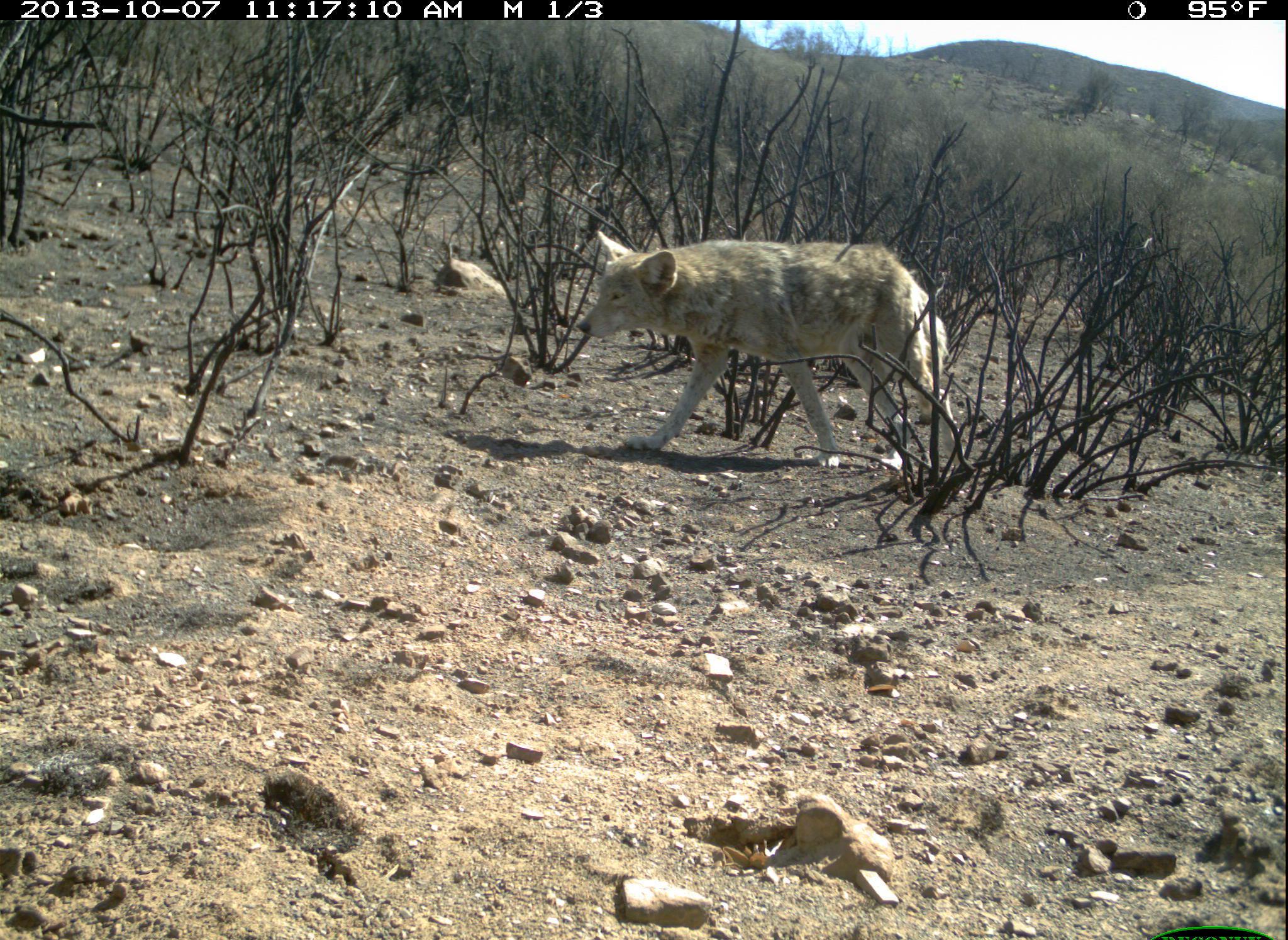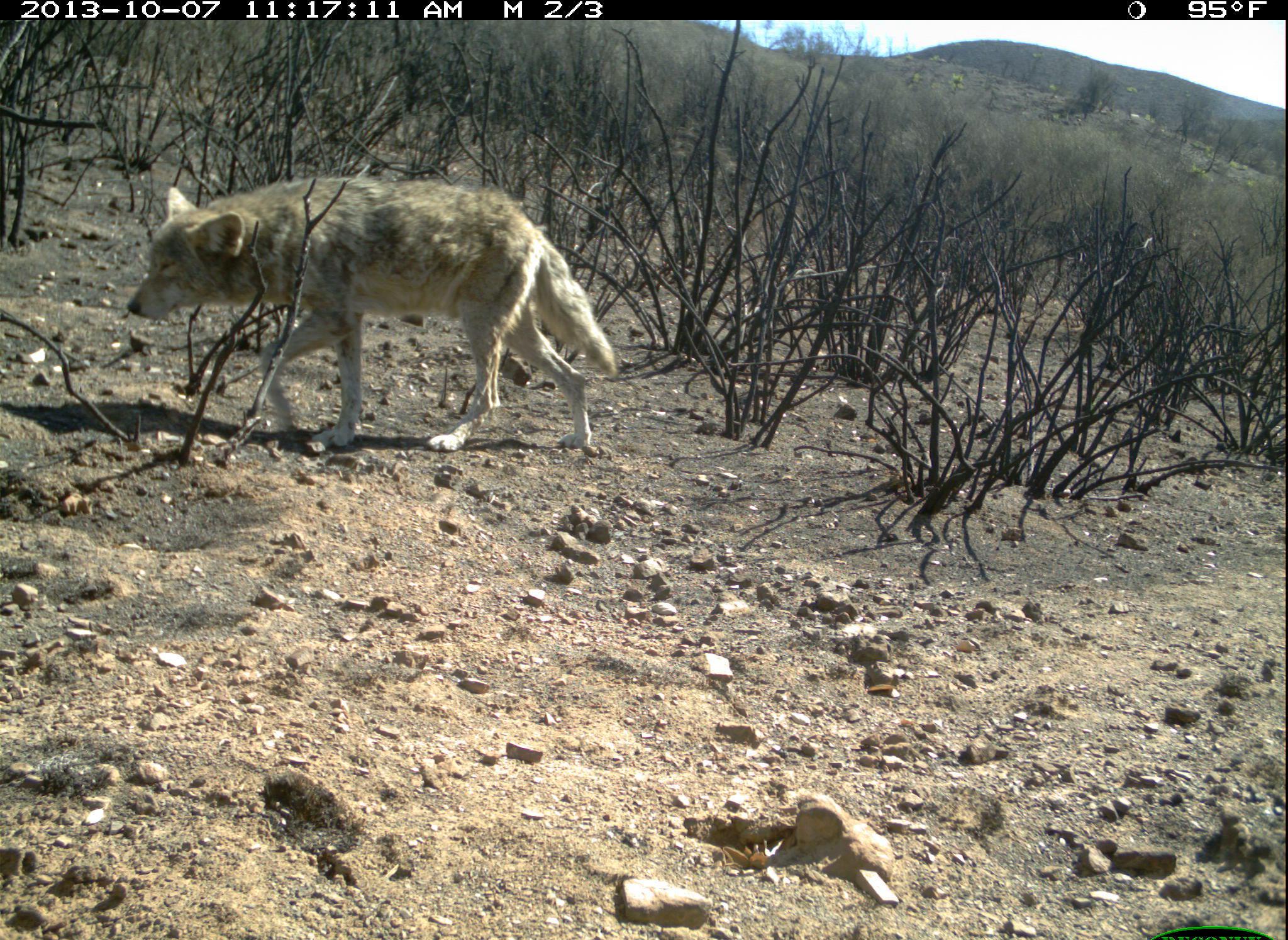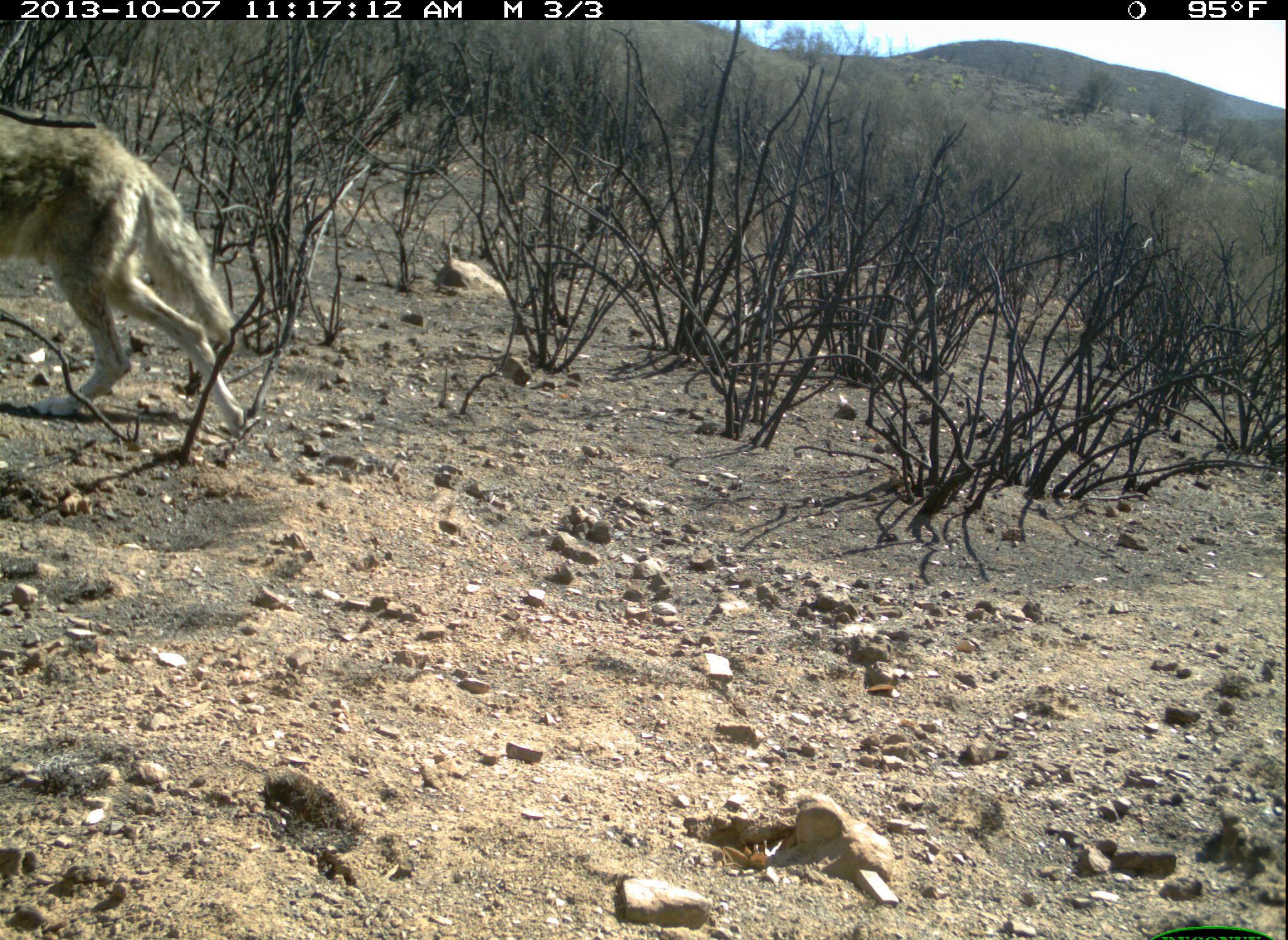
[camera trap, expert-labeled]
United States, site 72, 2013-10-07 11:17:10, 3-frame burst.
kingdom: Animalia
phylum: Chordata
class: Mammalia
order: Carnivora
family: Canidae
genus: Canis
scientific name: Canis latrans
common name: coyote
Coyote (Canis latrans).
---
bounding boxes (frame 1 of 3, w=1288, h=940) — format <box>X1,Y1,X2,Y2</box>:
coyote: <box>576,230,967,468</box>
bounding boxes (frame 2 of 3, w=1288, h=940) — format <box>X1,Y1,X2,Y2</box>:
coyote: <box>127,175,617,459</box>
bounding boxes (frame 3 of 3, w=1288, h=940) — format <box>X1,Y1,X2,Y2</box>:
coyote: <box>0,107,247,439</box>